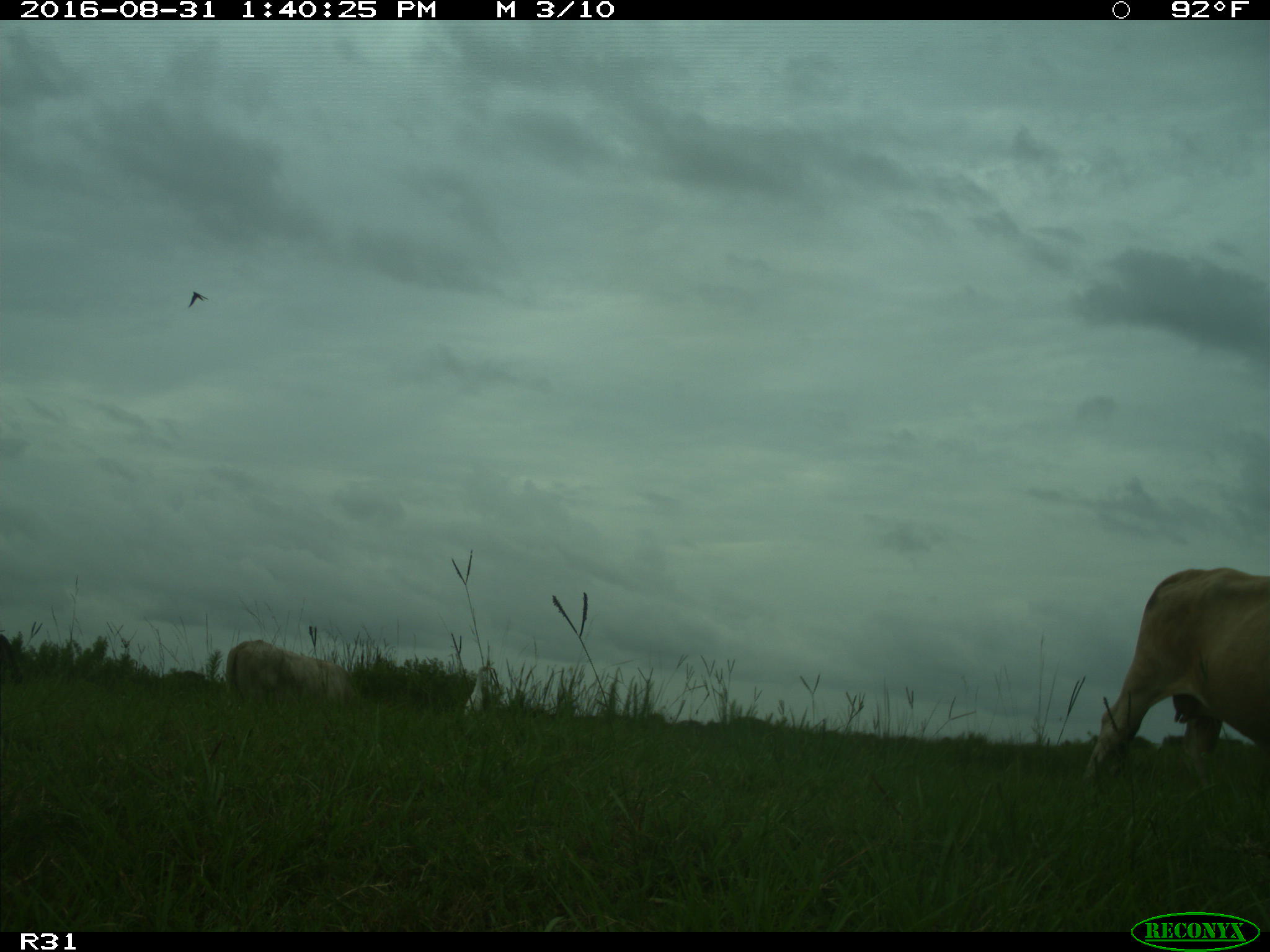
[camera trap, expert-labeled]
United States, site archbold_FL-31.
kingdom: Animalia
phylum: Chordata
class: Mammalia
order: Artiodactyla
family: Bovidae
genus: Bos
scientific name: Bos taurus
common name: domestic cow